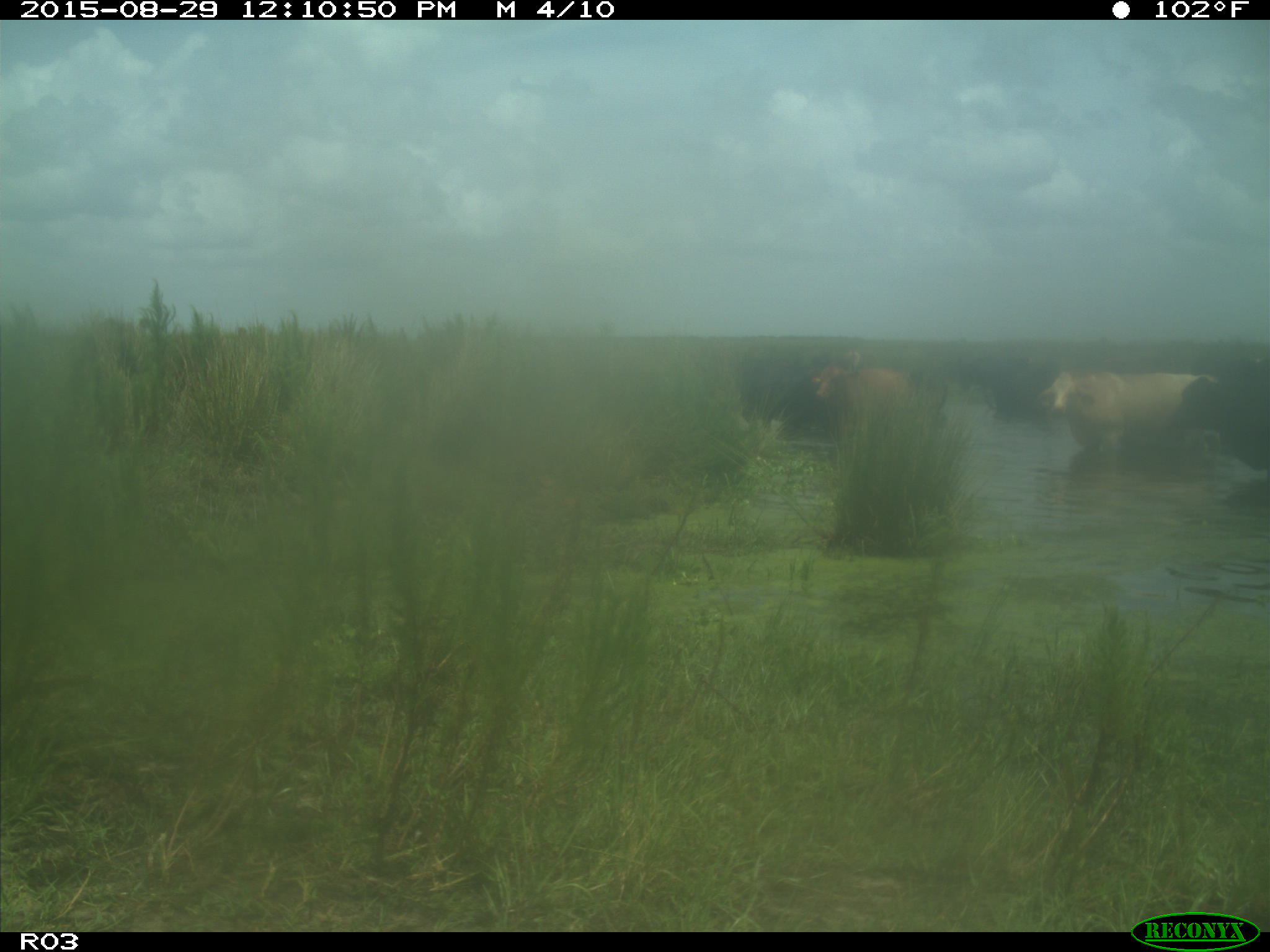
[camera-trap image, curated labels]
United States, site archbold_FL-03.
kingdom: Animalia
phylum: Chordata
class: Mammalia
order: Artiodactyla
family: Bovidae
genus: Bos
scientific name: Bos taurus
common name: domestic cow